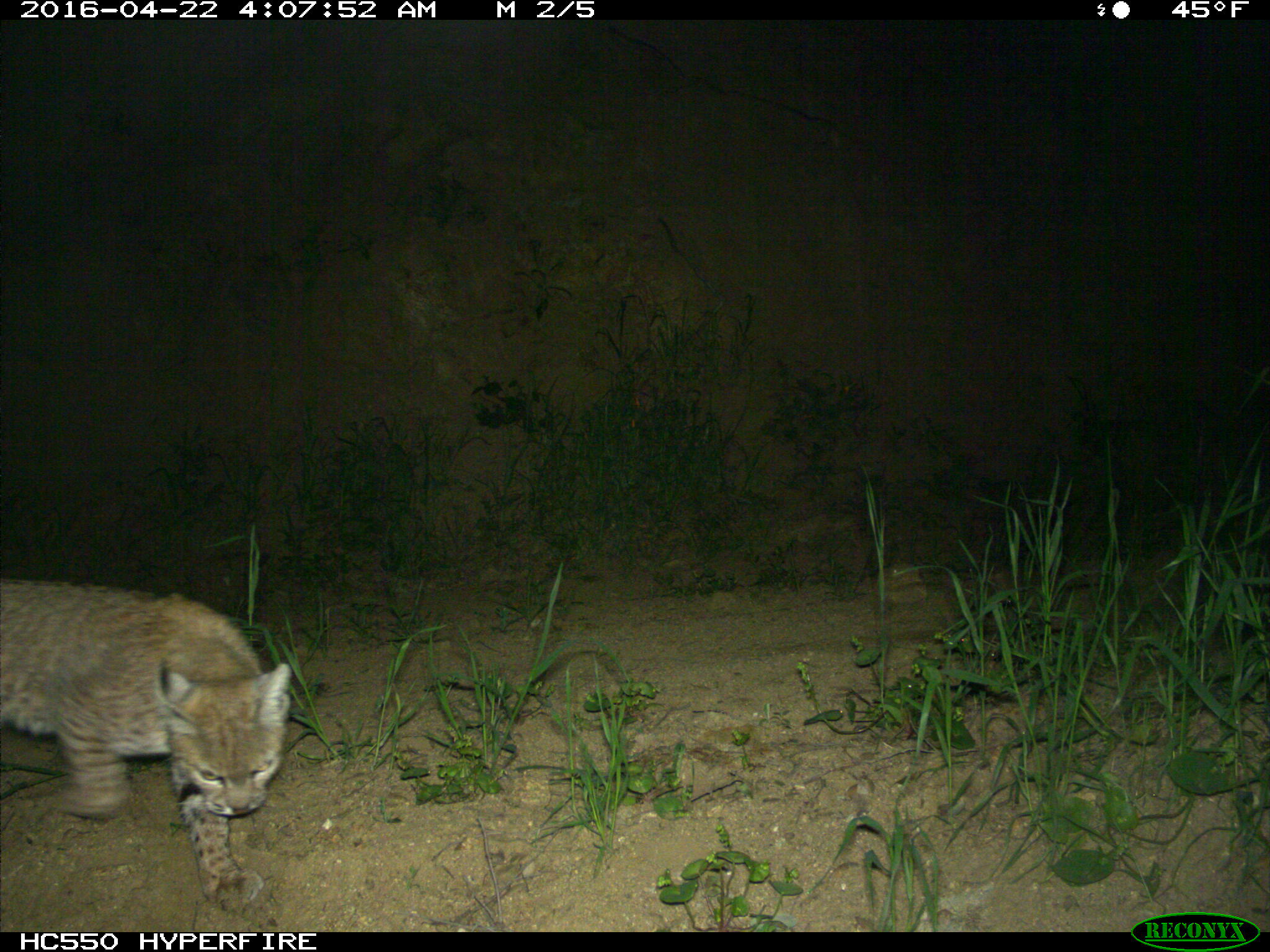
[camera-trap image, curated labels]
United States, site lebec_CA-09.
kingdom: Animalia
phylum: Chordata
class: Mammalia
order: Carnivora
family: Felidae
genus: Lynx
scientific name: Lynx rufus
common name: bobcat